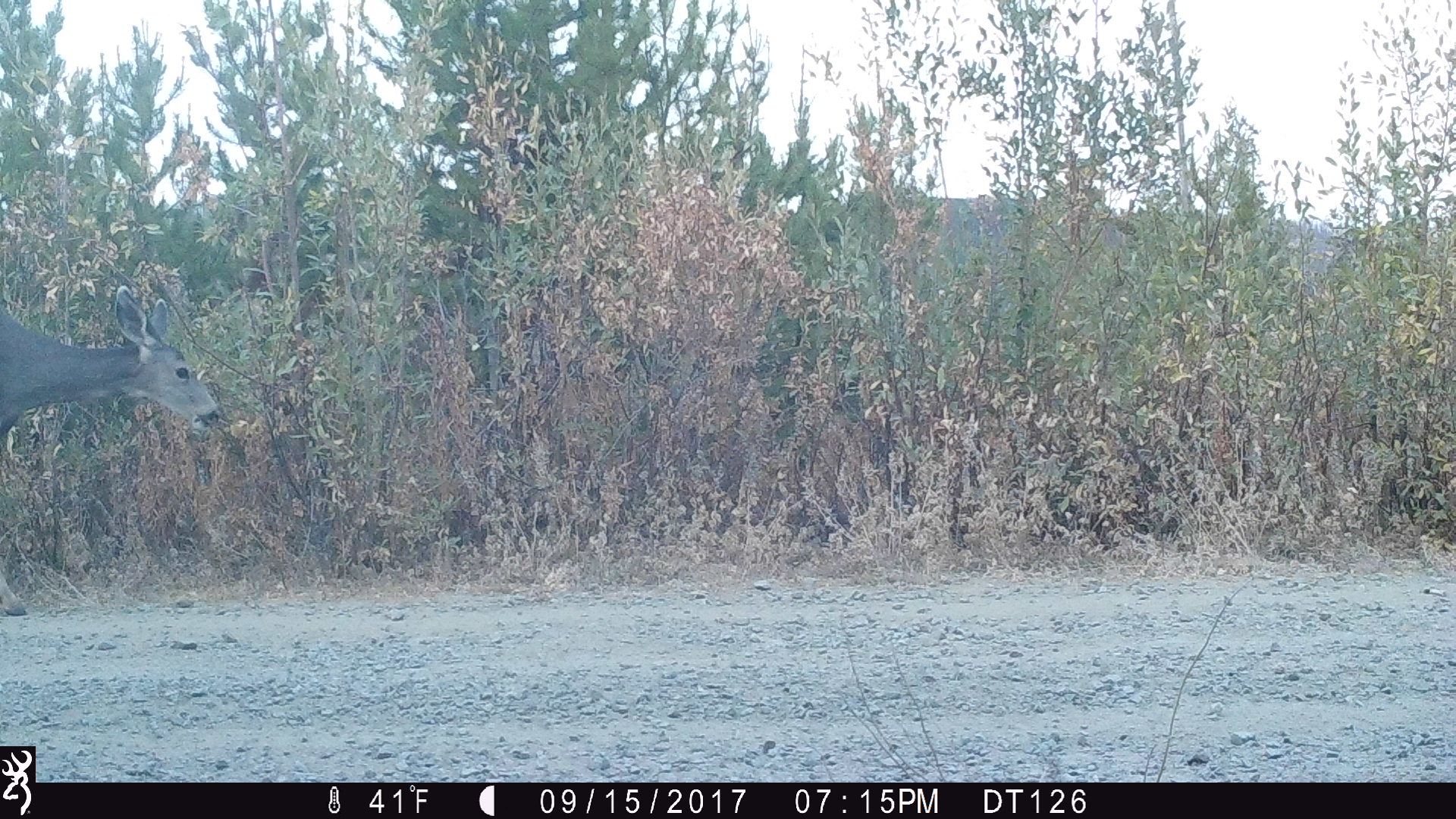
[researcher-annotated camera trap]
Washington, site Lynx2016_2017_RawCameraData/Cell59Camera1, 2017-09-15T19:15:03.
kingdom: Animalia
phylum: Chordata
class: Mammalia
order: Artiodactyla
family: Cervidae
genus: Odocoileus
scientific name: Odocoileus hemionus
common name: mule deer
Odocoileus hemionus (mule deer). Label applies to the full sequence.